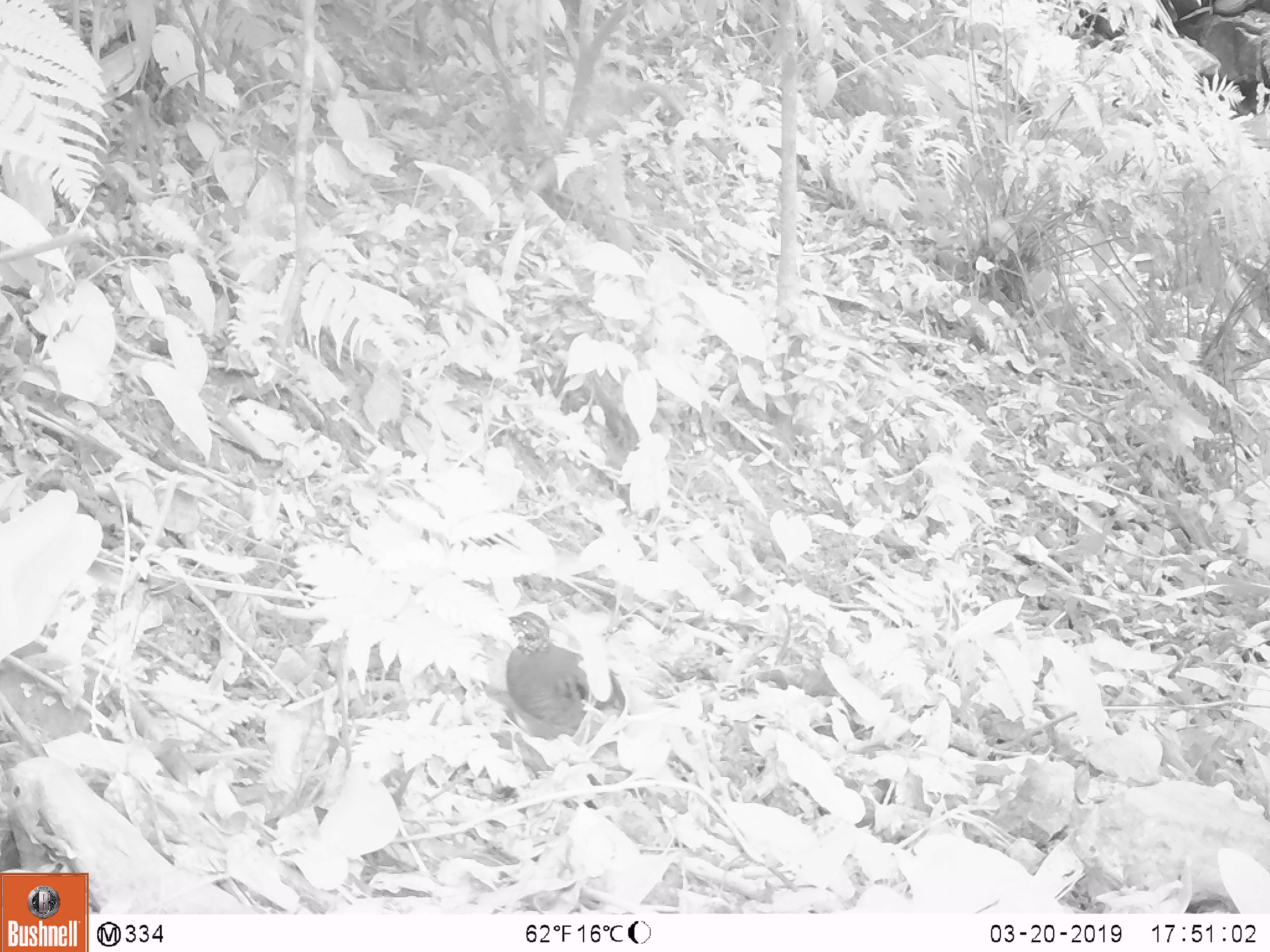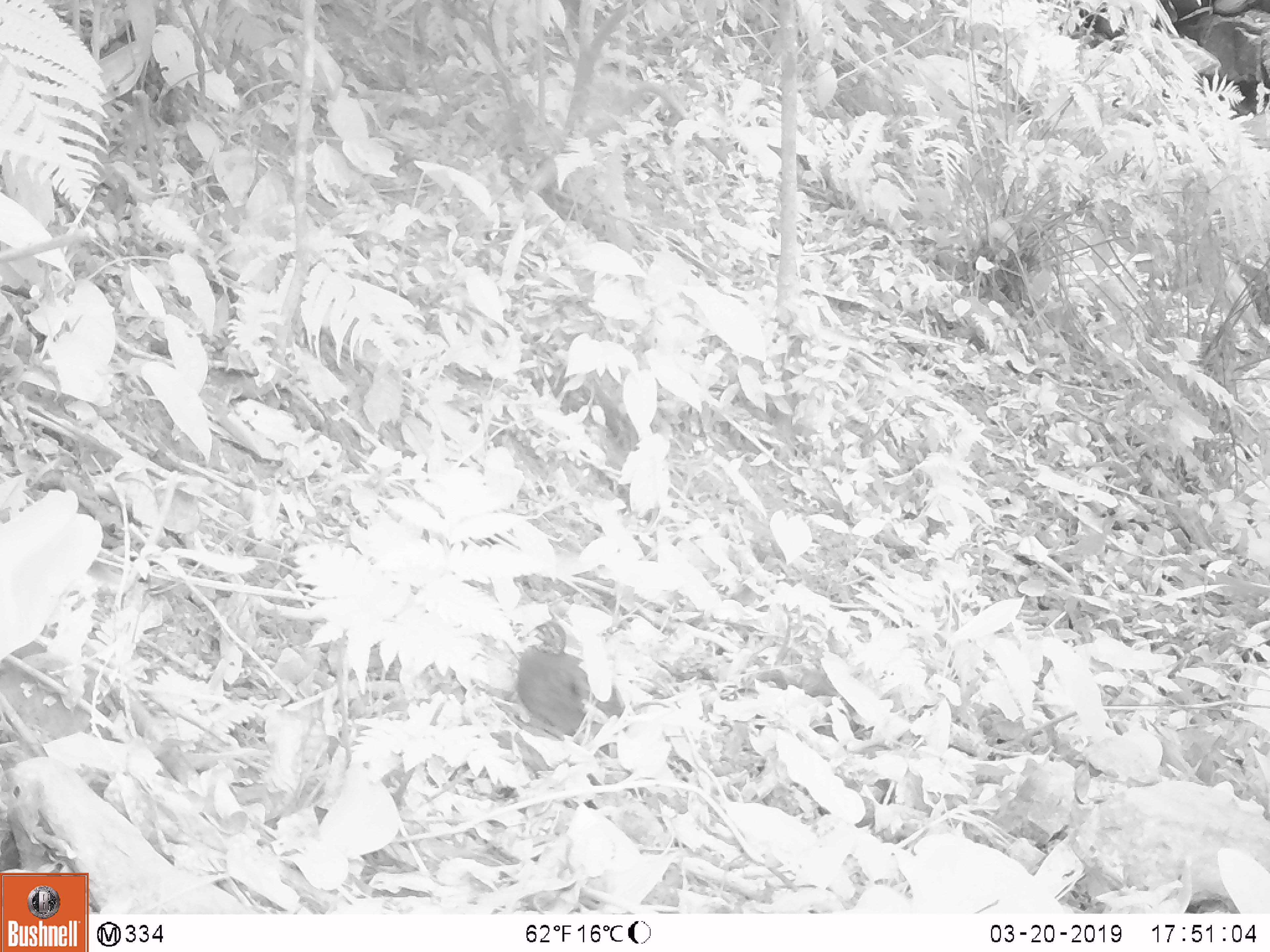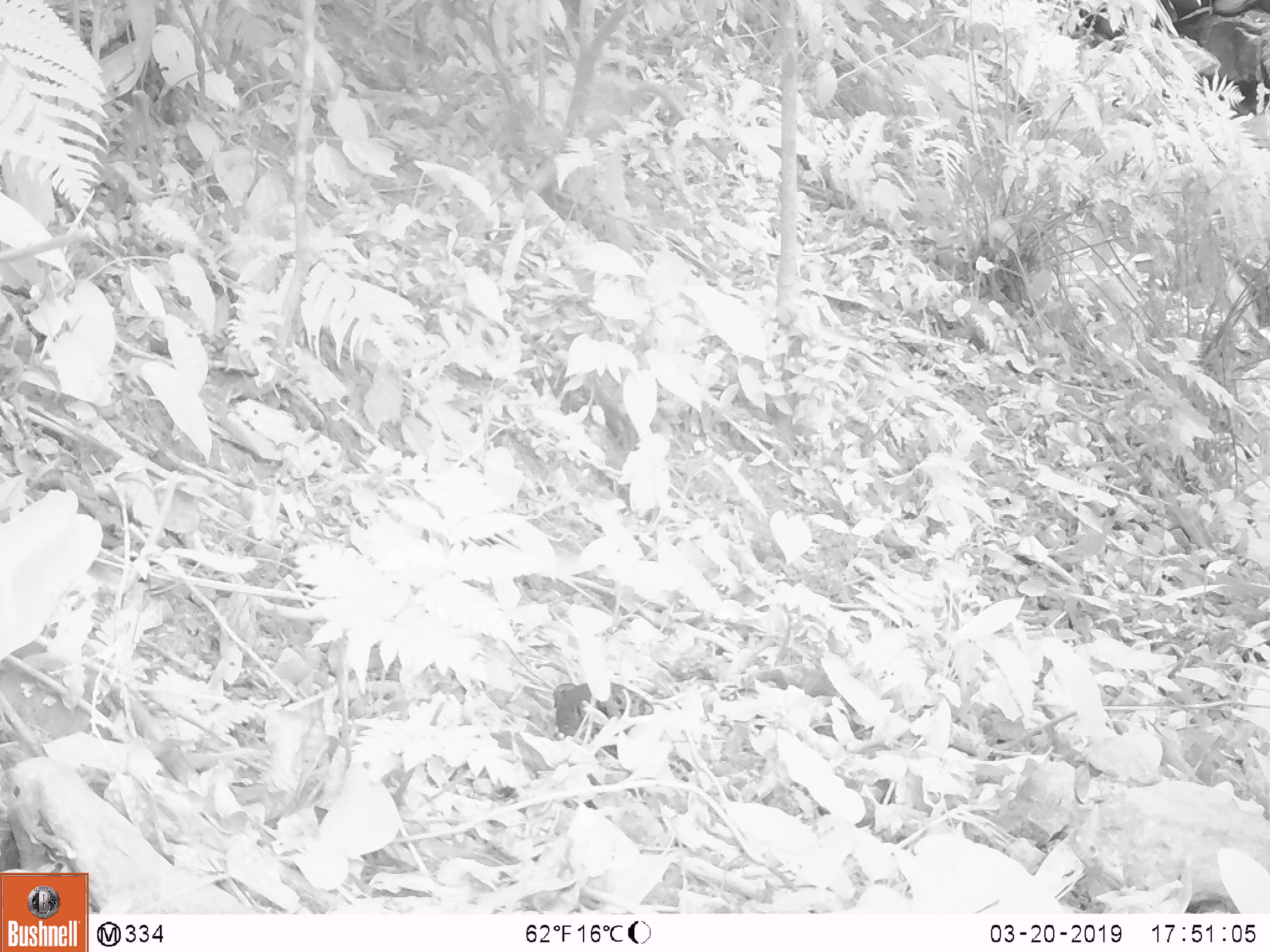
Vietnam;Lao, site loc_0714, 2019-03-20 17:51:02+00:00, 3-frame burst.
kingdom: Animalia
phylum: Chordata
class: Aves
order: Galliformes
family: Phasianidae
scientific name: Phasianidae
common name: partridge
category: unidentified partridge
Unidentified partridge (partridge) (Phasianidae). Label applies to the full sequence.